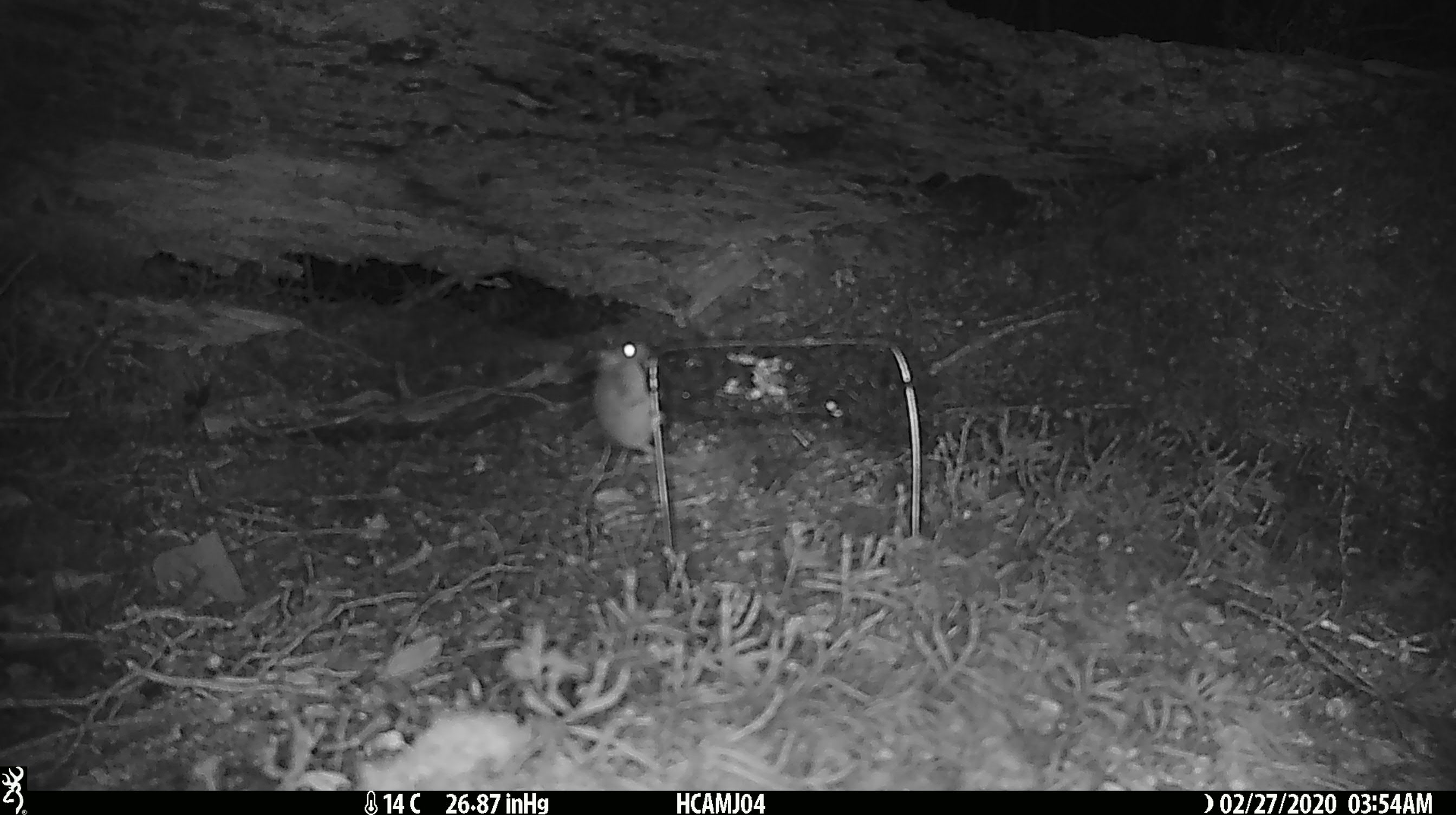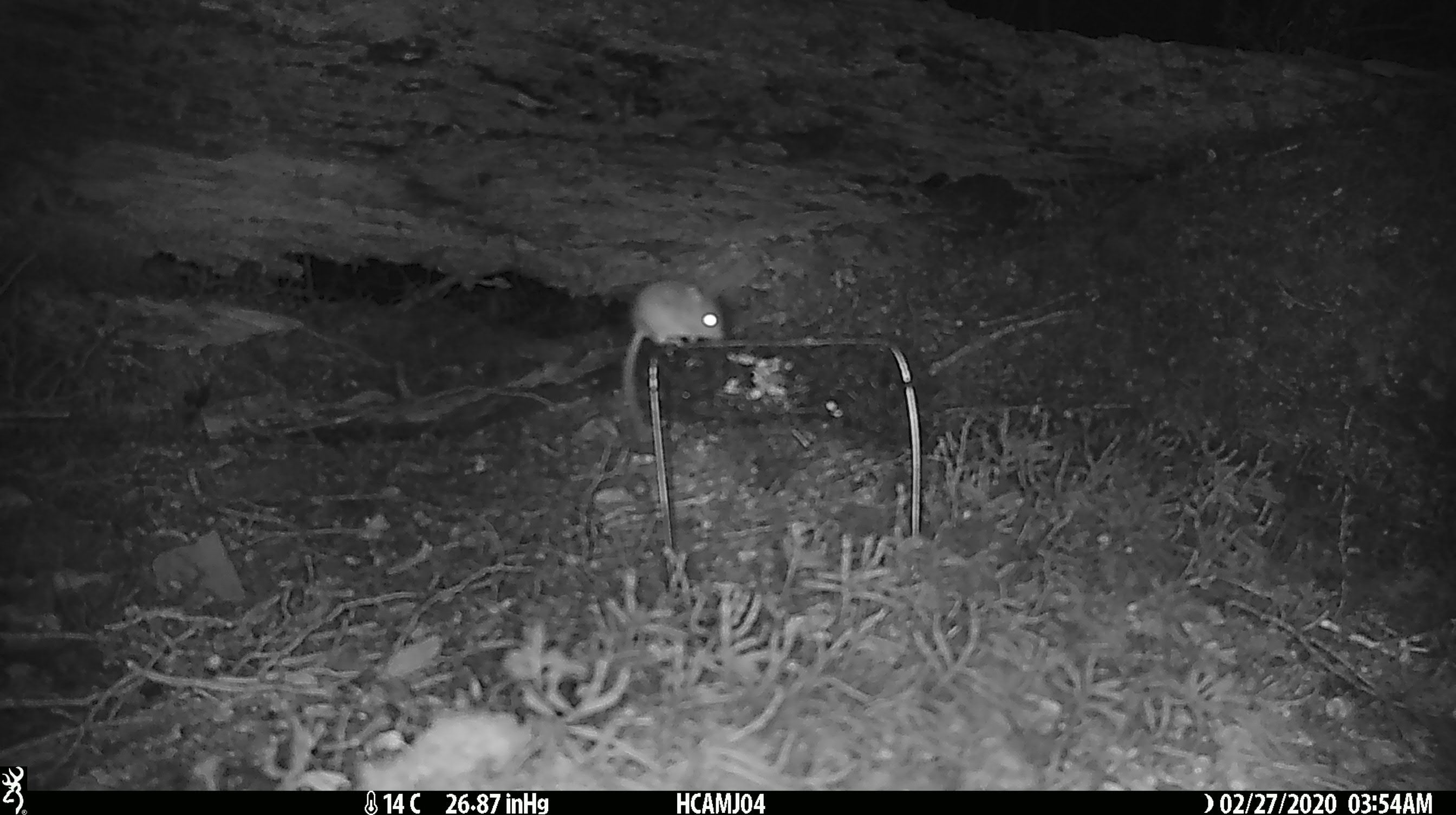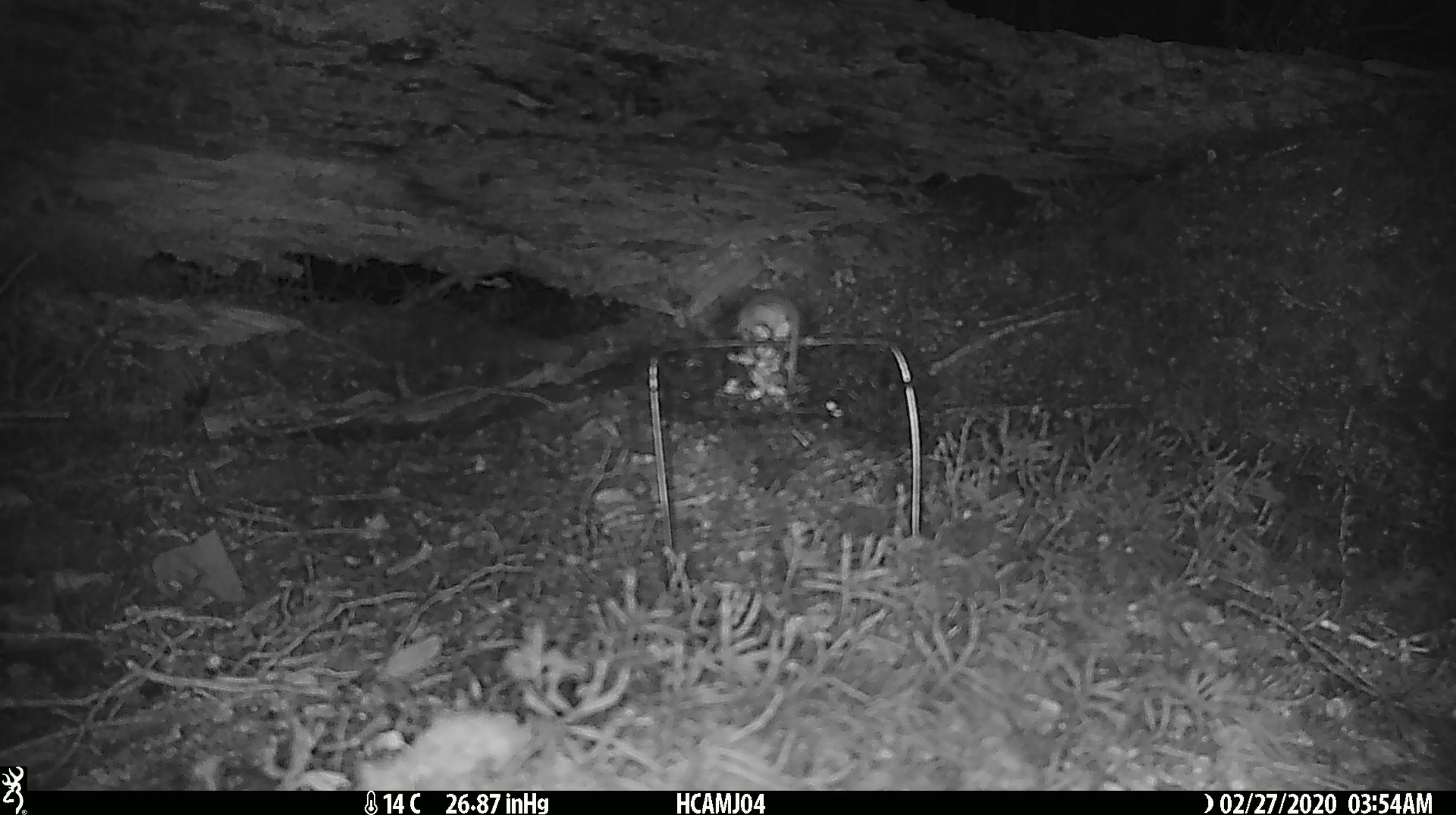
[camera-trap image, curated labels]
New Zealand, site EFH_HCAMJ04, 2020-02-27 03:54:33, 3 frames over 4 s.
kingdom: Animalia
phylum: Chordata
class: Mammalia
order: Rodentia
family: Muridae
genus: Mus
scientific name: Mus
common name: mouse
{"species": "mouse (Mus)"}